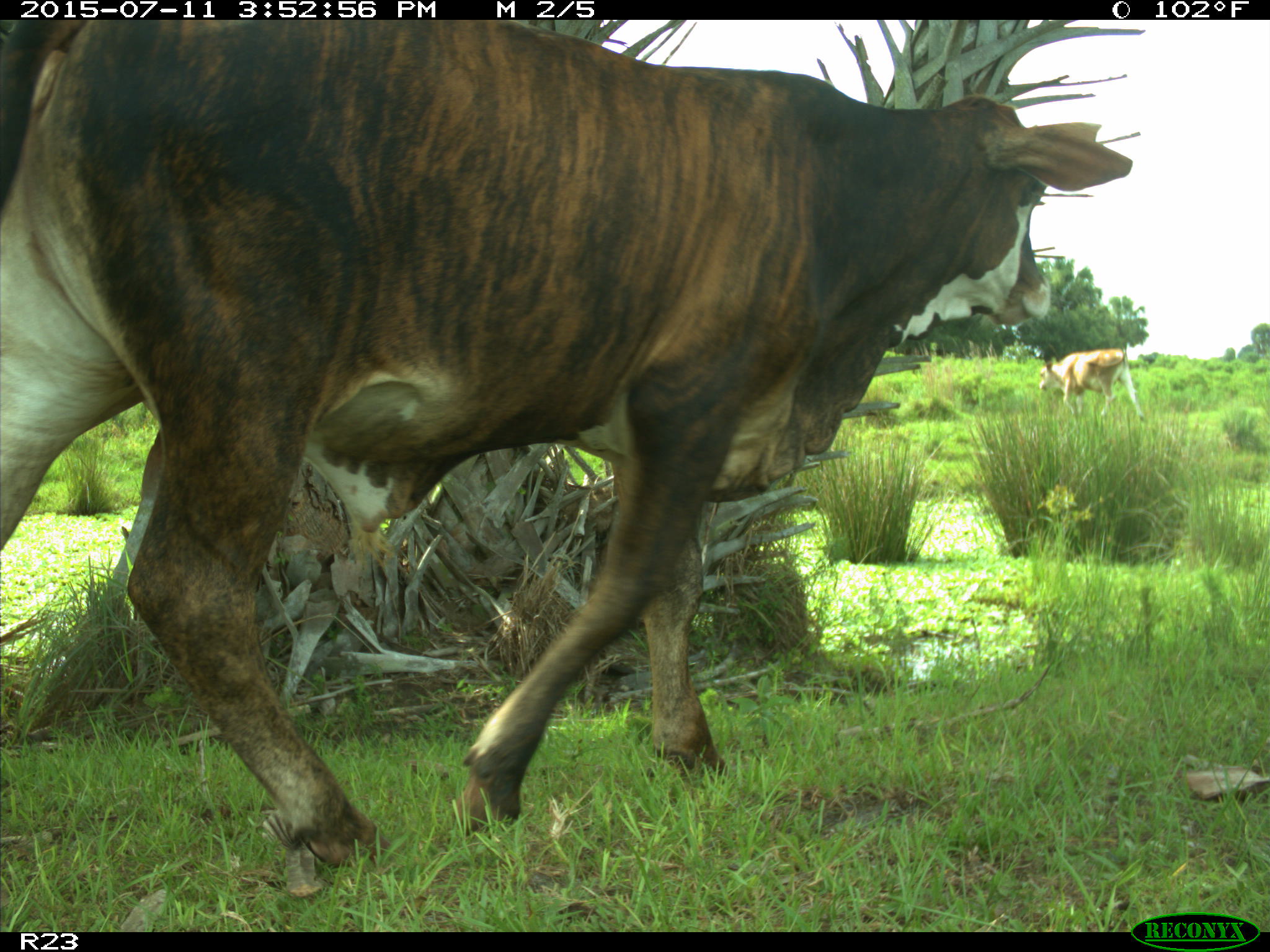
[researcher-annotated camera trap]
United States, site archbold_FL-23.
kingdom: Animalia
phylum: Chordata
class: Mammalia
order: Artiodactyla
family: Bovidae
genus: Bos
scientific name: Bos taurus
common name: domestic cow